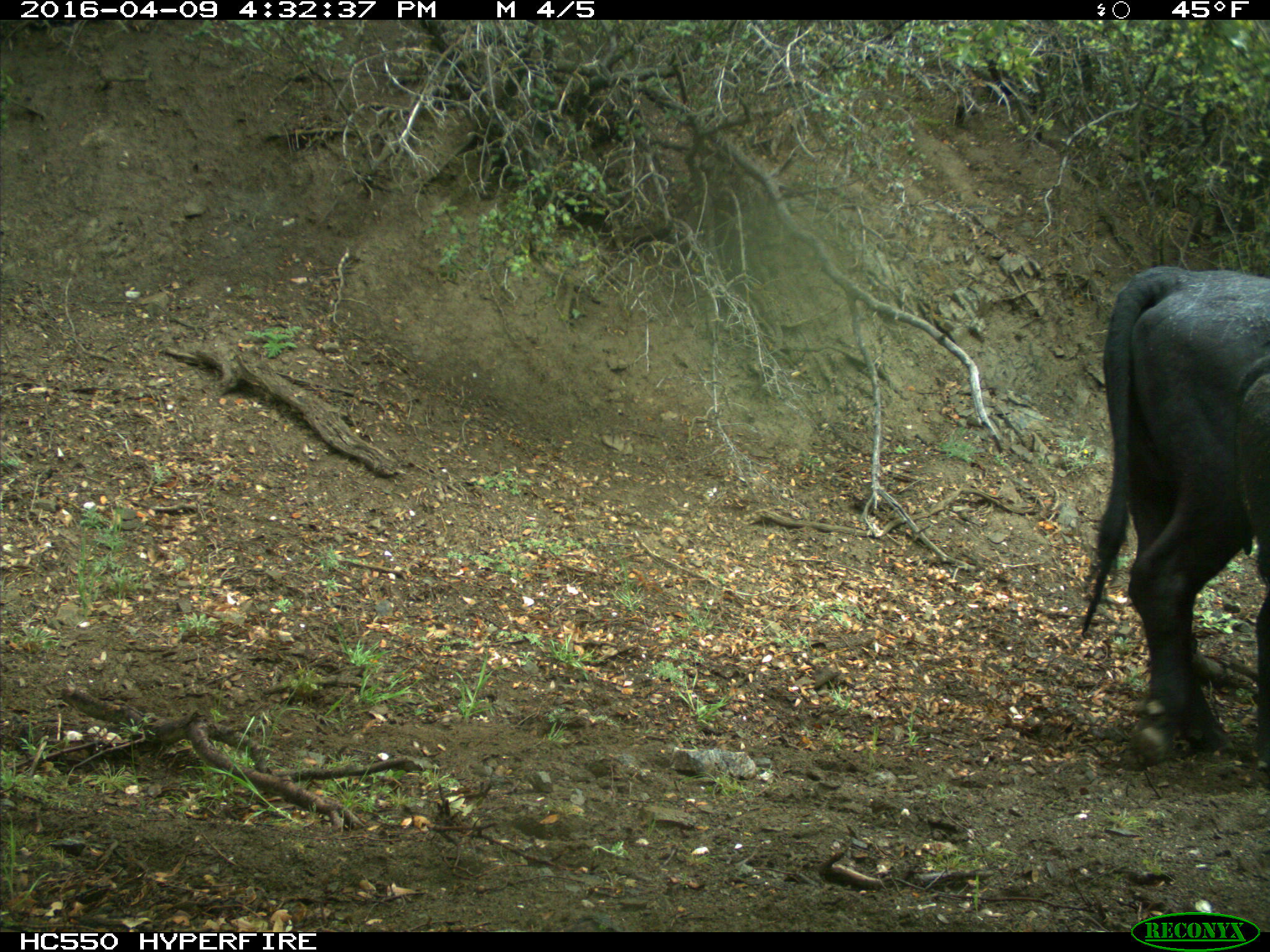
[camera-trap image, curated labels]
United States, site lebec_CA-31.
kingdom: Animalia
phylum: Chordata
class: Mammalia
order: Artiodactyla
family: Bovidae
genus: Bos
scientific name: Bos taurus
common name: domestic cow